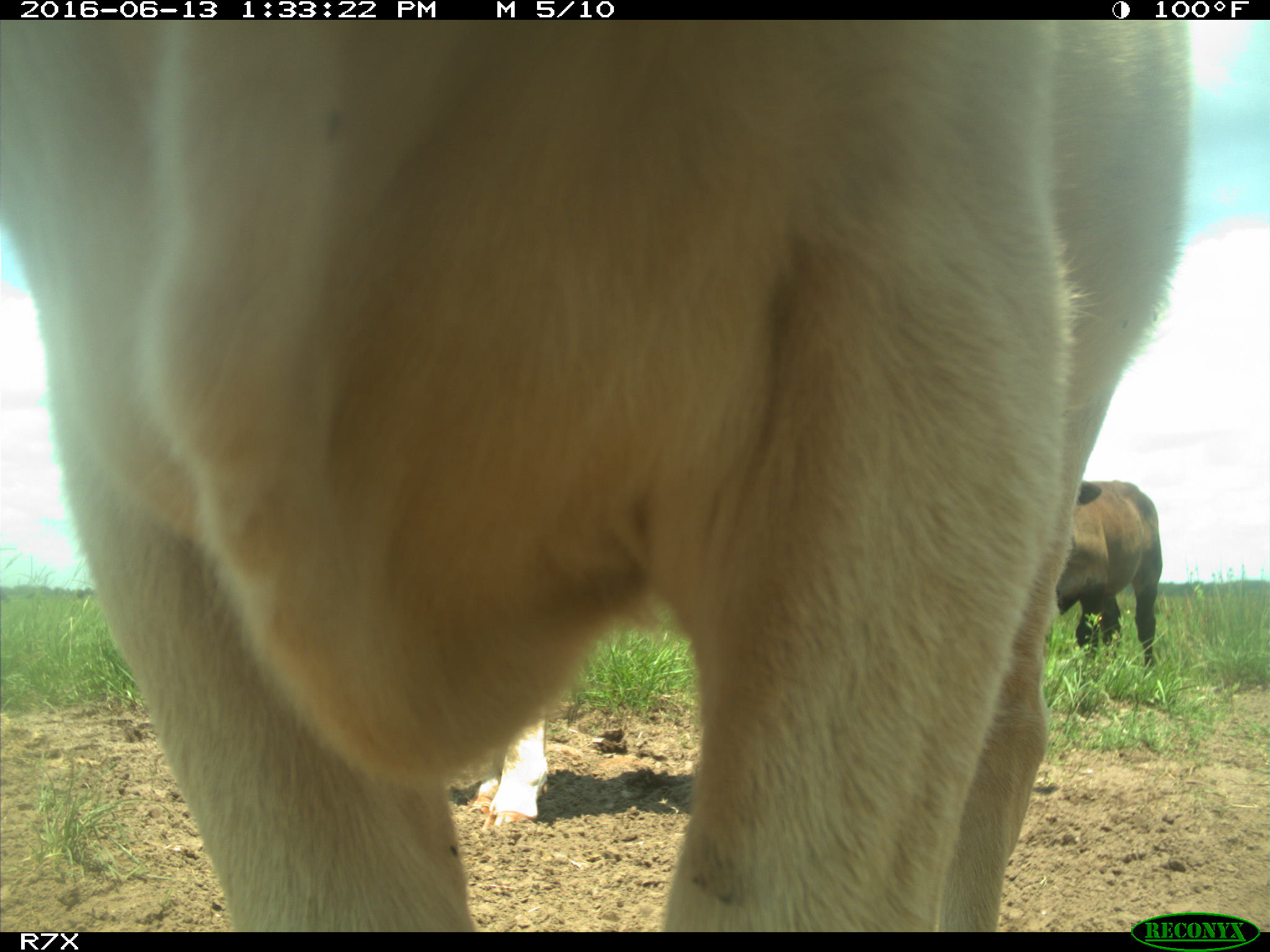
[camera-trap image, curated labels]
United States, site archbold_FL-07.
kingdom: Animalia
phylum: Chordata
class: Mammalia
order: Artiodactyla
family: Bovidae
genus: Bos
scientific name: Bos taurus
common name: domestic cow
Bos taurus (domestic cow).